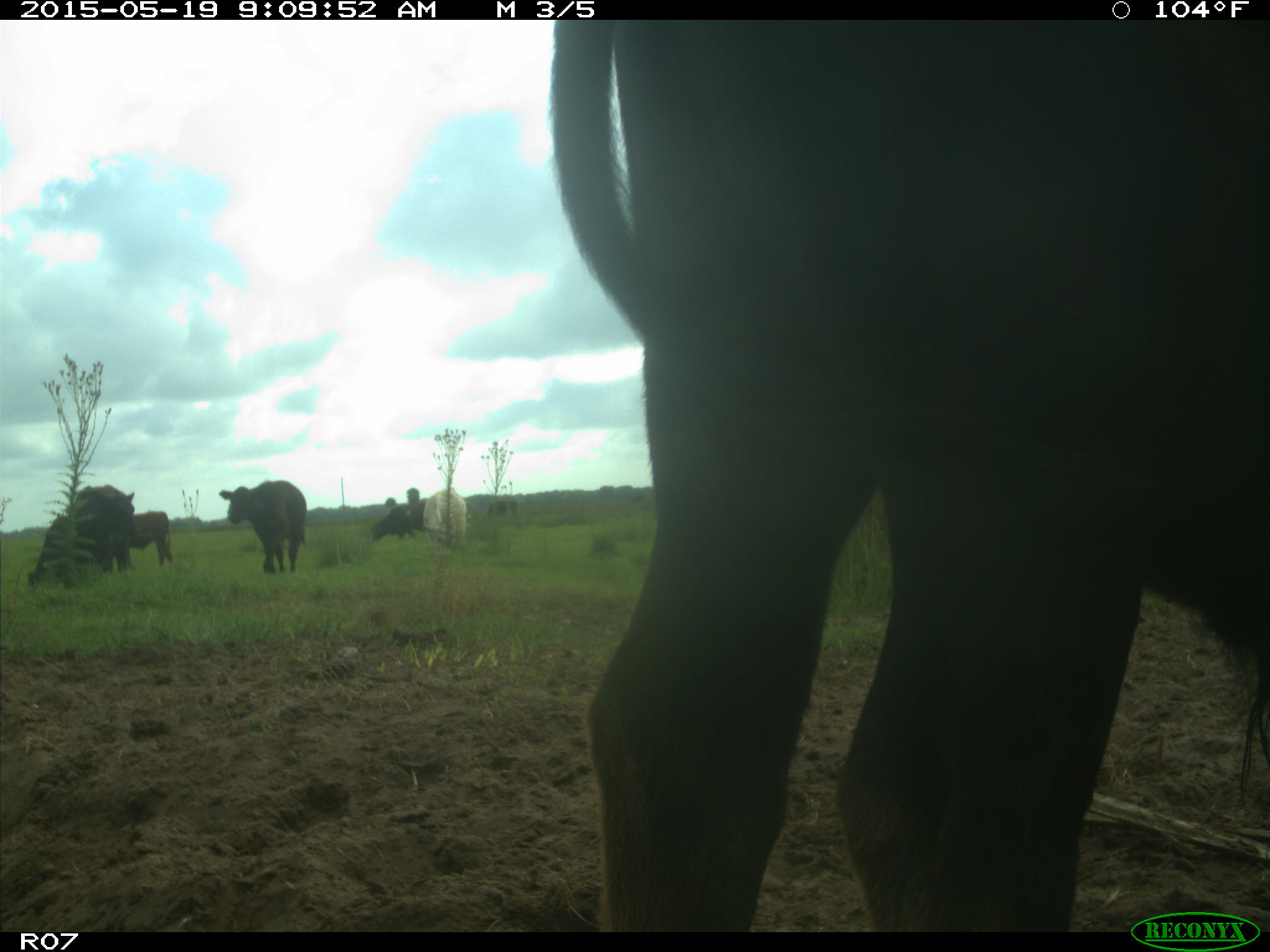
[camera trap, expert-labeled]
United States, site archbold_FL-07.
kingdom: Animalia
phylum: Chordata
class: Mammalia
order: Artiodactyla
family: Bovidae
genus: Bos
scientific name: Bos taurus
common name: domestic cow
Bos taurus (domestic cow).